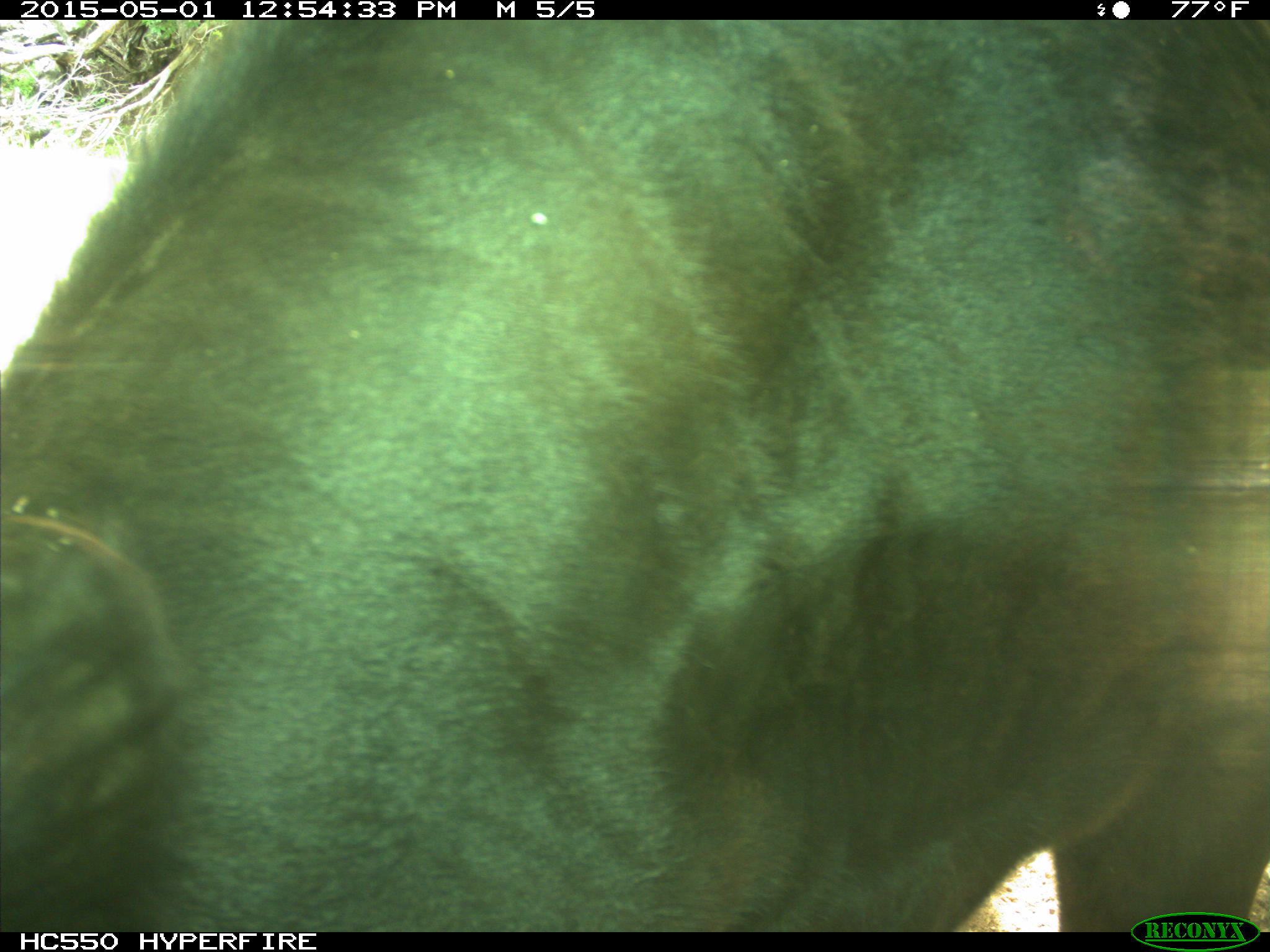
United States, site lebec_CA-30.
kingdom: Animalia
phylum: Chordata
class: Mammalia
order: Artiodactyla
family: Bovidae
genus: Bos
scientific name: Bos taurus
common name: domestic cow